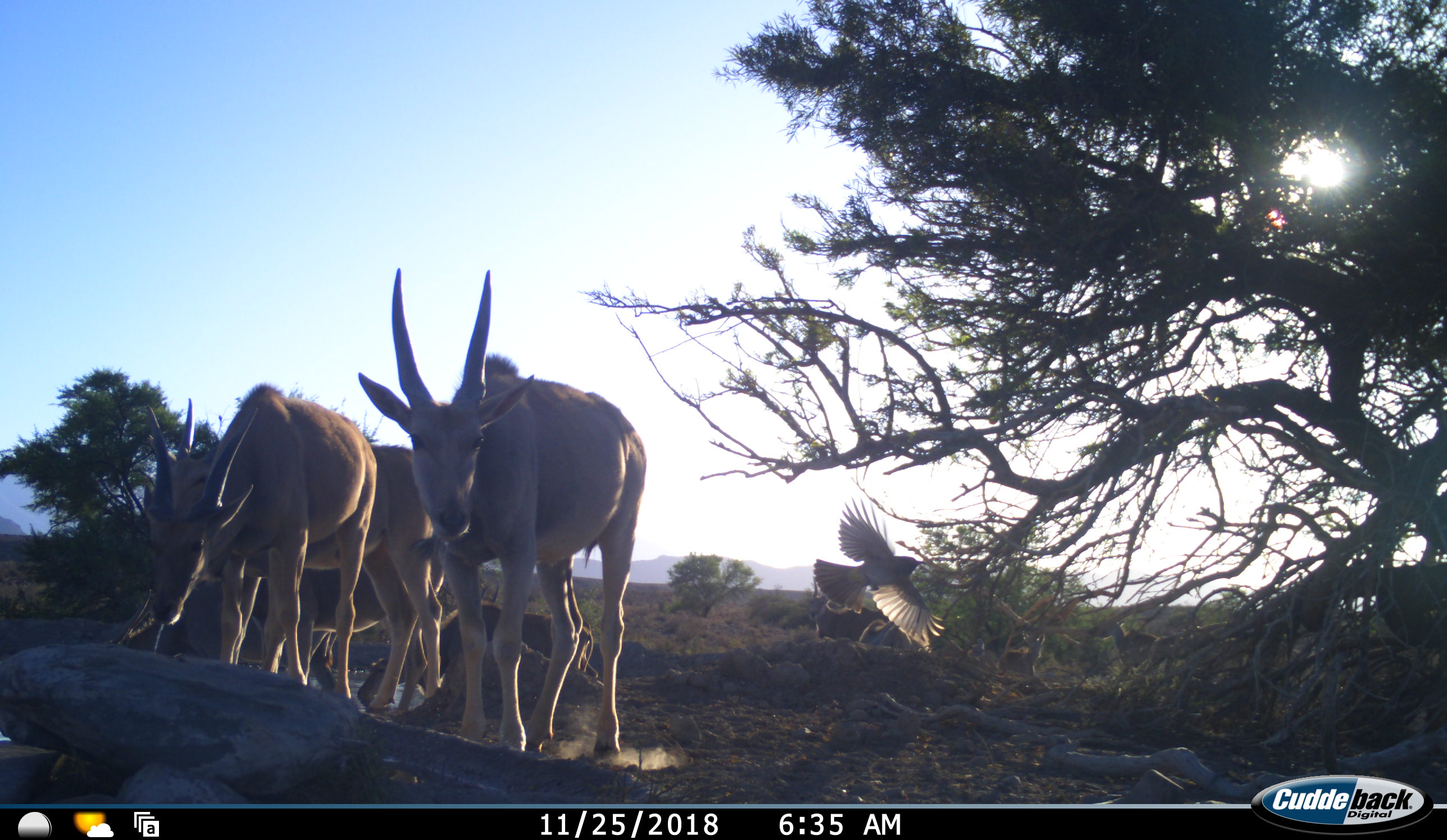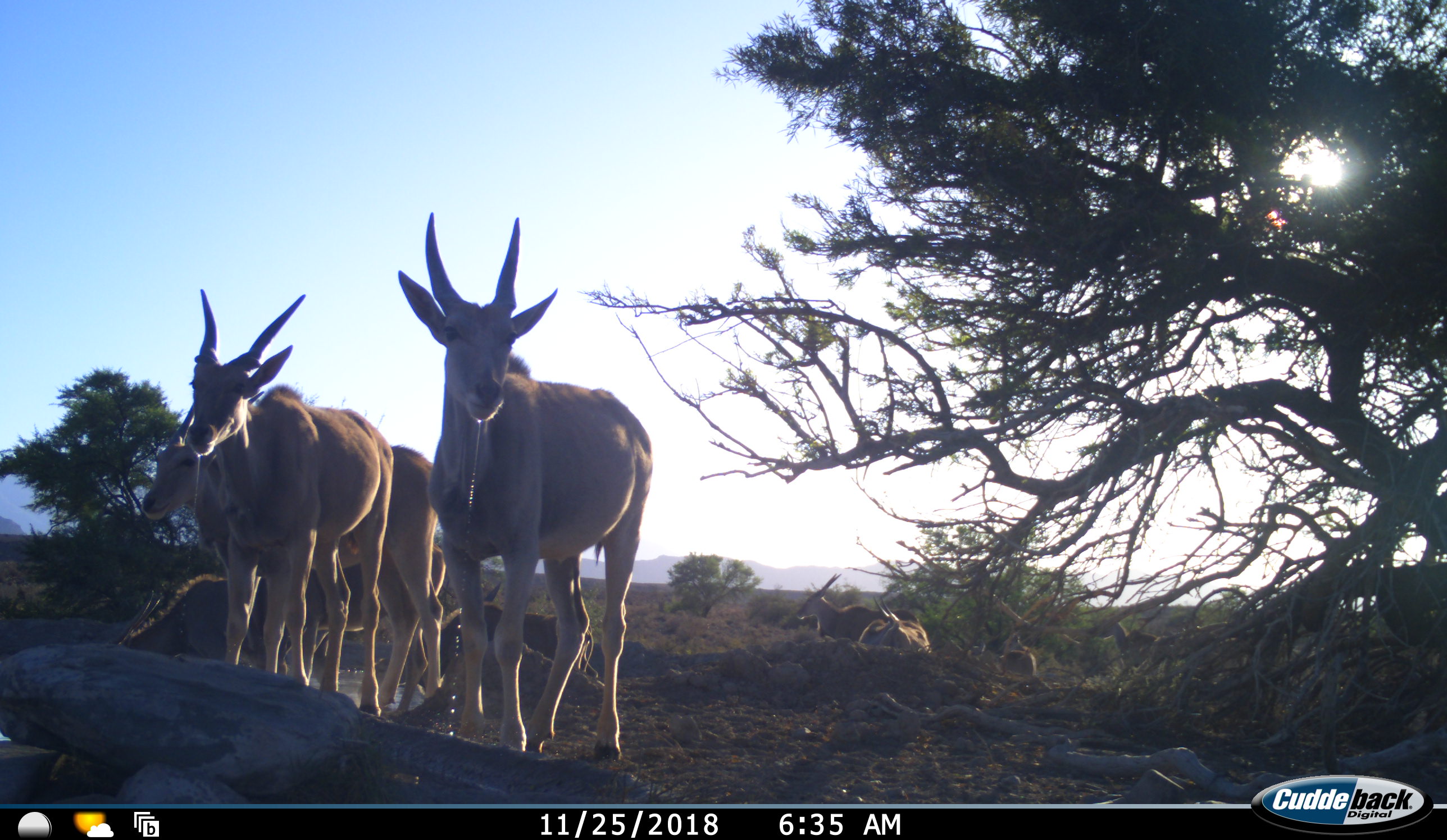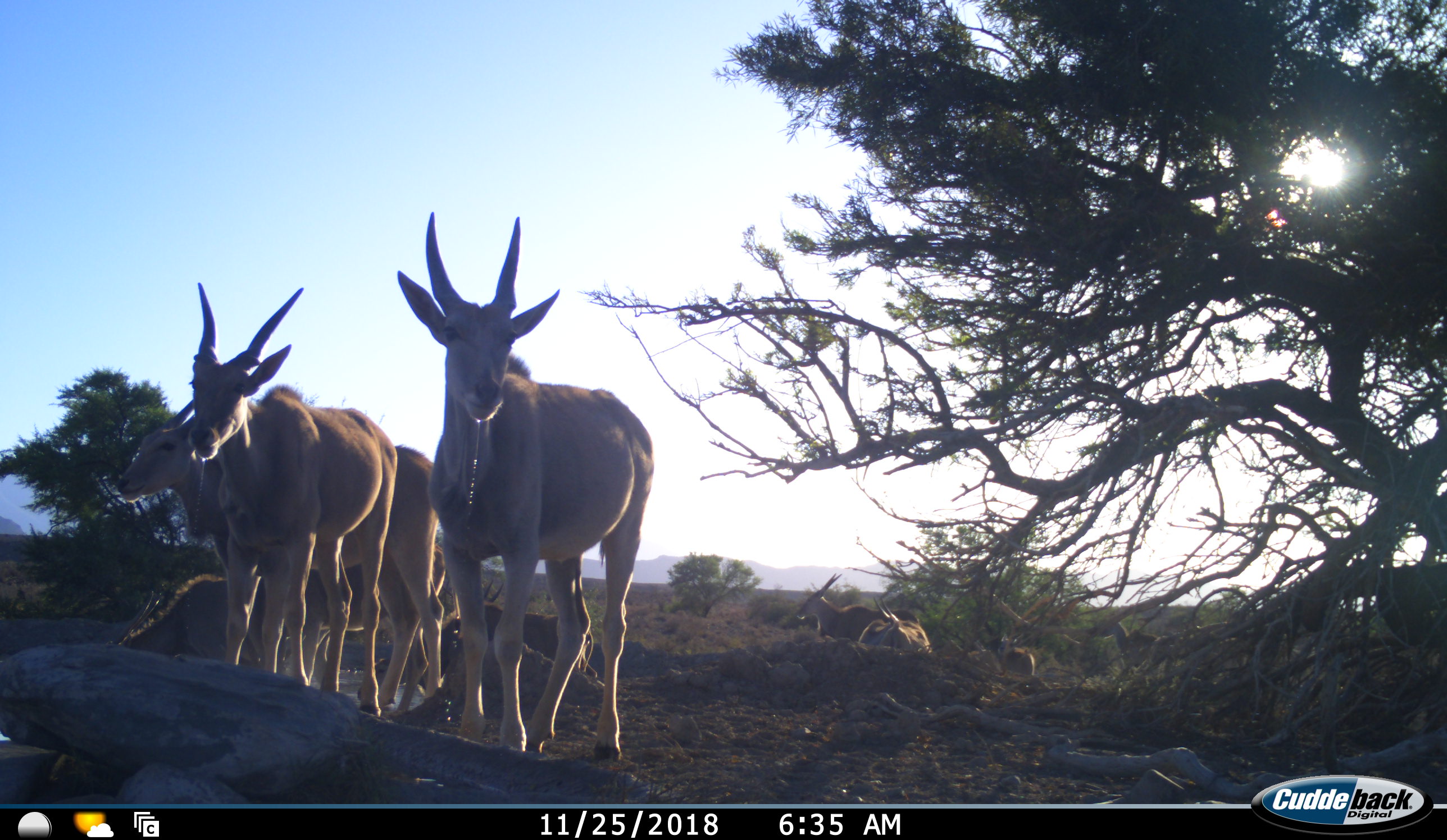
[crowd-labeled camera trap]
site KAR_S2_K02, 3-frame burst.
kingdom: Animalia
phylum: Chordata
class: Aves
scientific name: Aves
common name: bird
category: birdother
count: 1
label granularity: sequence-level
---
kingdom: Animalia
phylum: Chordata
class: Mammalia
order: Artiodactyla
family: Bovidae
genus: Tragelaphus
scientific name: Tragelaphus oryx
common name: eland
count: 8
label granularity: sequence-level